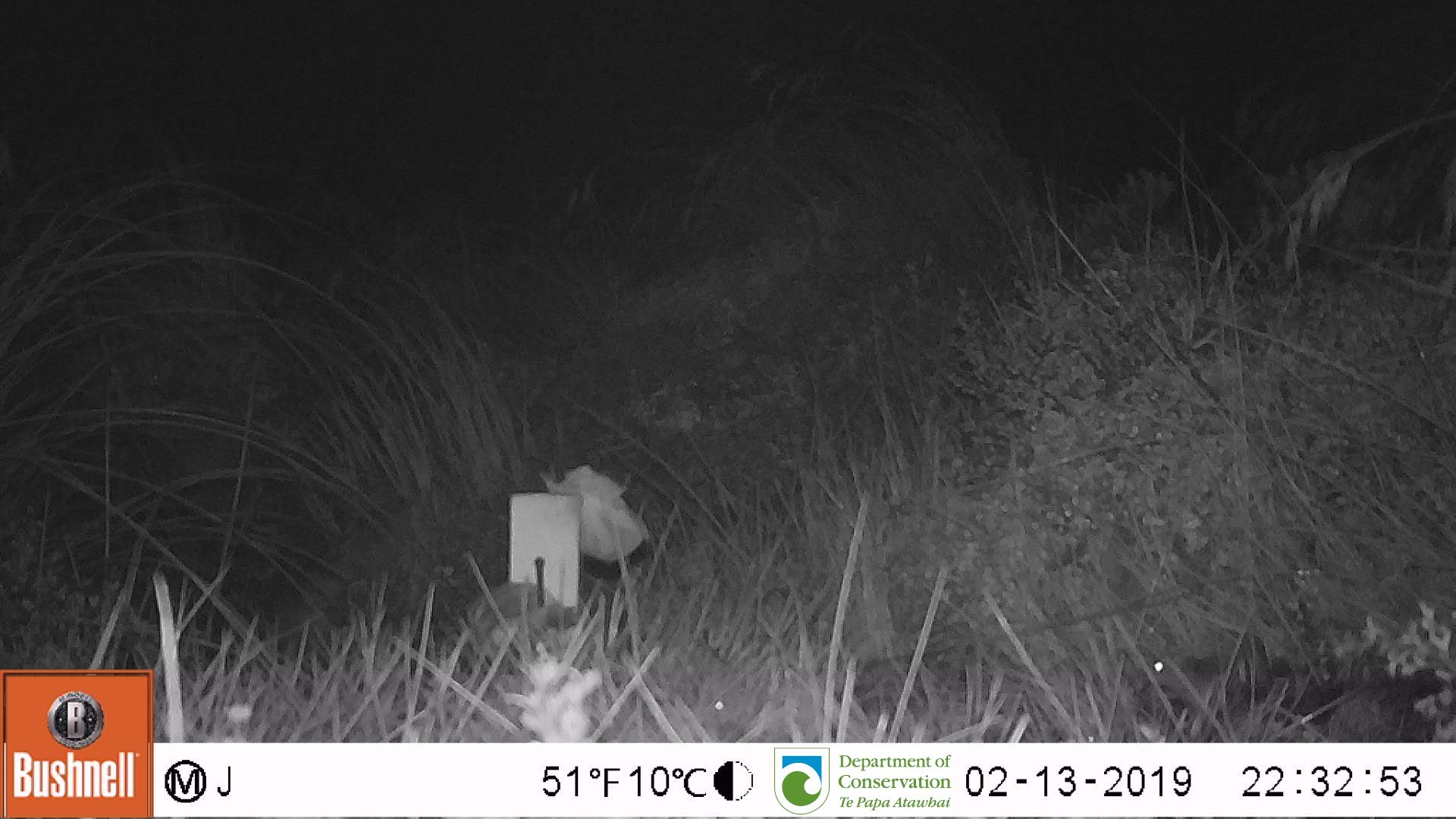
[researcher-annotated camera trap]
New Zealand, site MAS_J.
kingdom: Animalia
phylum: Chordata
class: Mammalia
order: Rodentia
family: Muridae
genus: Mus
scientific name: Mus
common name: mouse